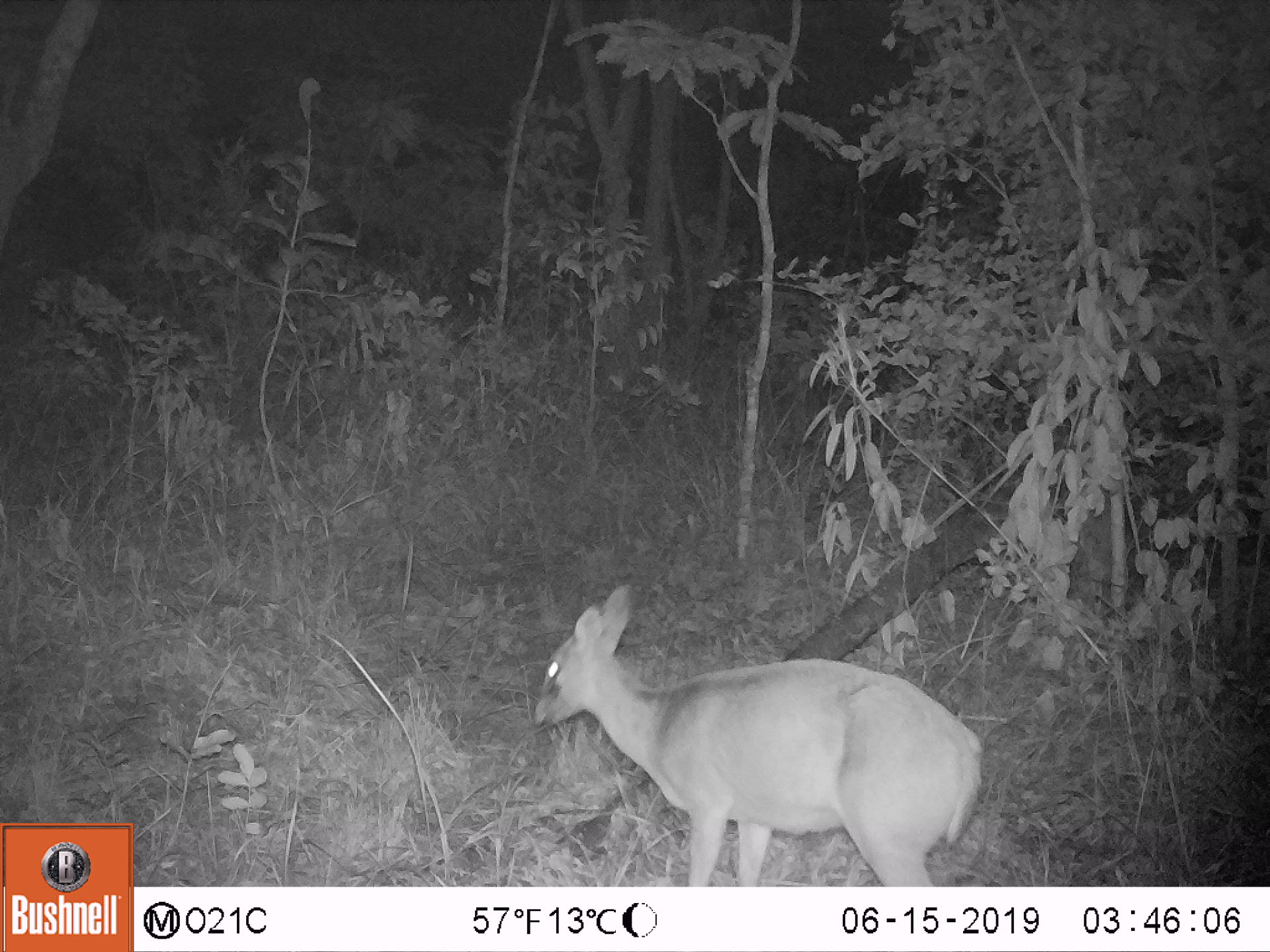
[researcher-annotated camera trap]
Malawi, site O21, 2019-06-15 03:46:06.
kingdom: Animalia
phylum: Chordata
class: Mammalia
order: Artiodactyla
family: Bovidae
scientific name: Antilopinae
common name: small antelope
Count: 1.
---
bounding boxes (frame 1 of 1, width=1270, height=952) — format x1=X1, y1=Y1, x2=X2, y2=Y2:
small antelope: x1=526, y1=580, x2=992, y2=885